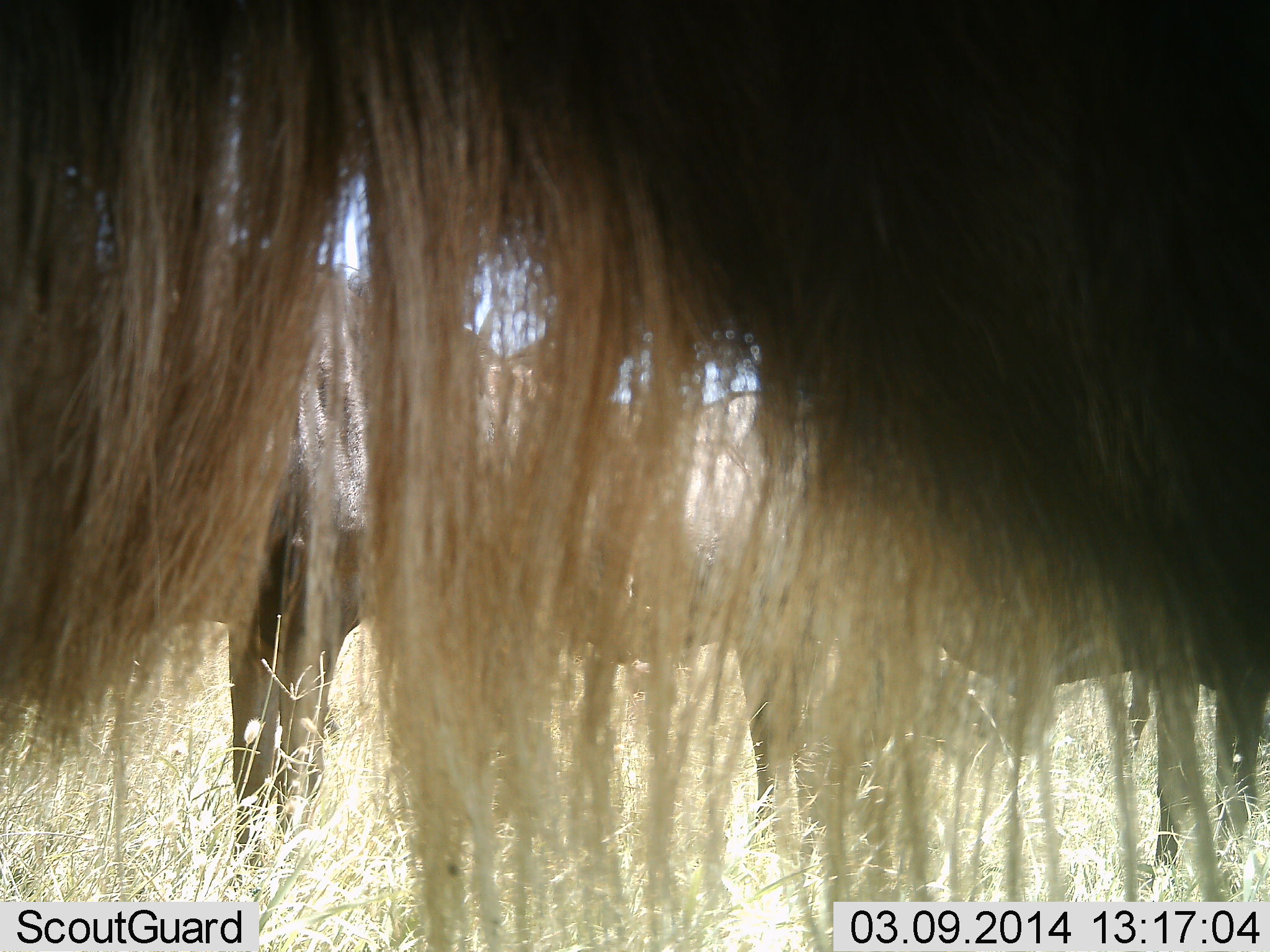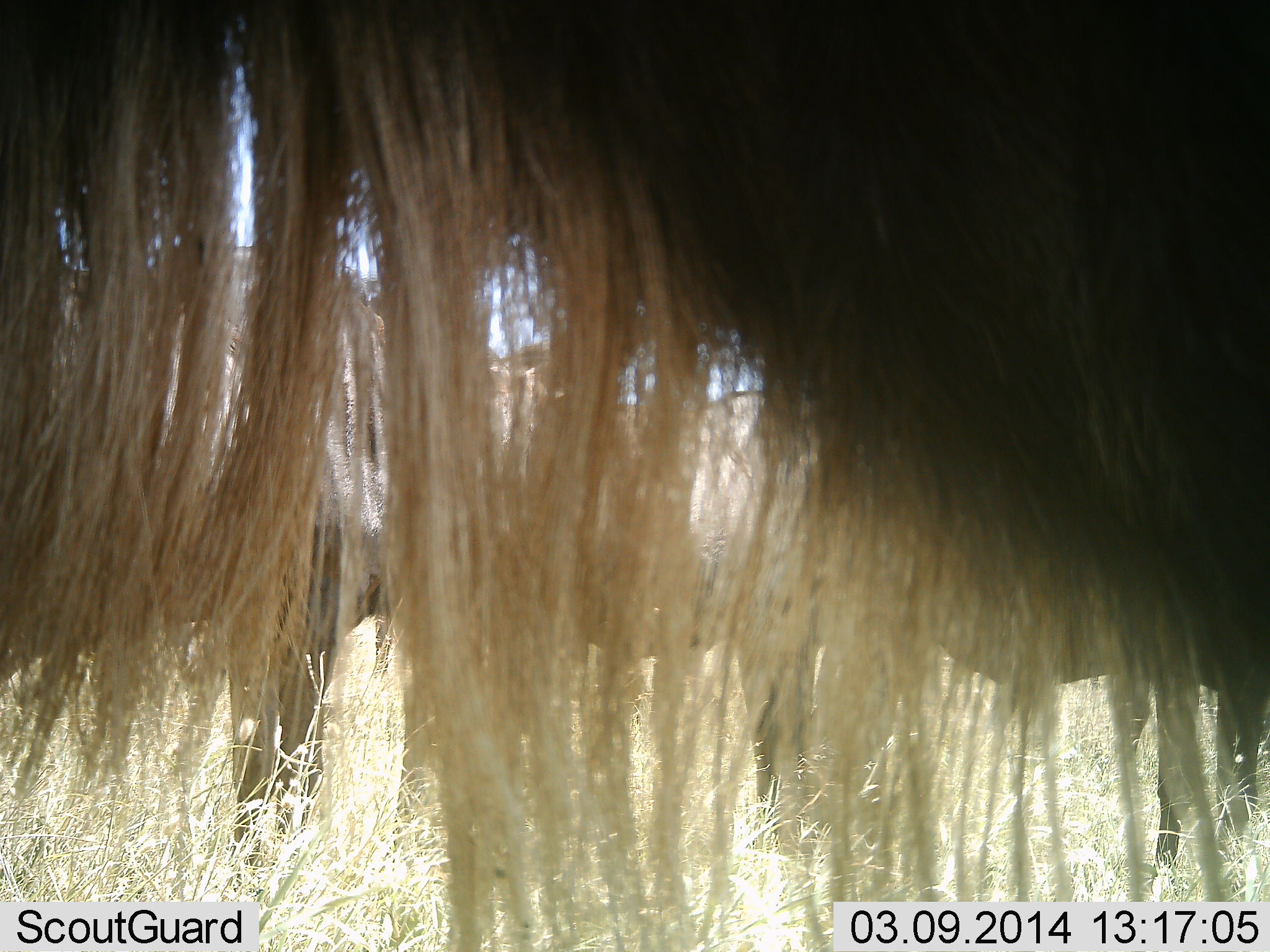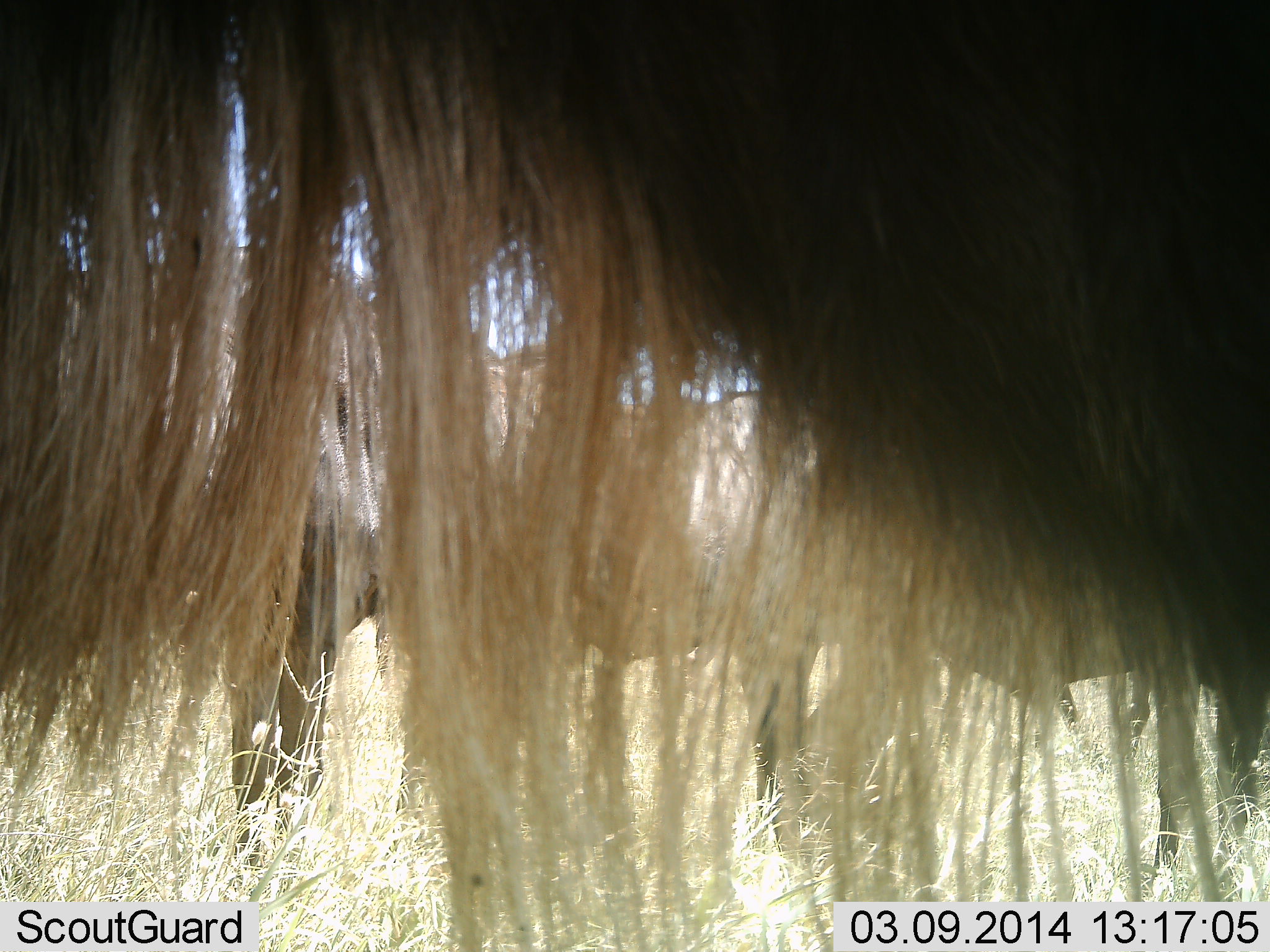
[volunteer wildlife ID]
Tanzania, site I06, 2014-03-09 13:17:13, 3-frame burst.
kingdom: Animalia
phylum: Chordata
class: Mammalia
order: Artiodactyla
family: Bovidae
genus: Connochaetes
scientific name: Connochaetes taurinus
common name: blue wildebeest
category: wildebeest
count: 3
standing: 91%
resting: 0%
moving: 6%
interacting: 0%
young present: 0%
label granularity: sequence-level